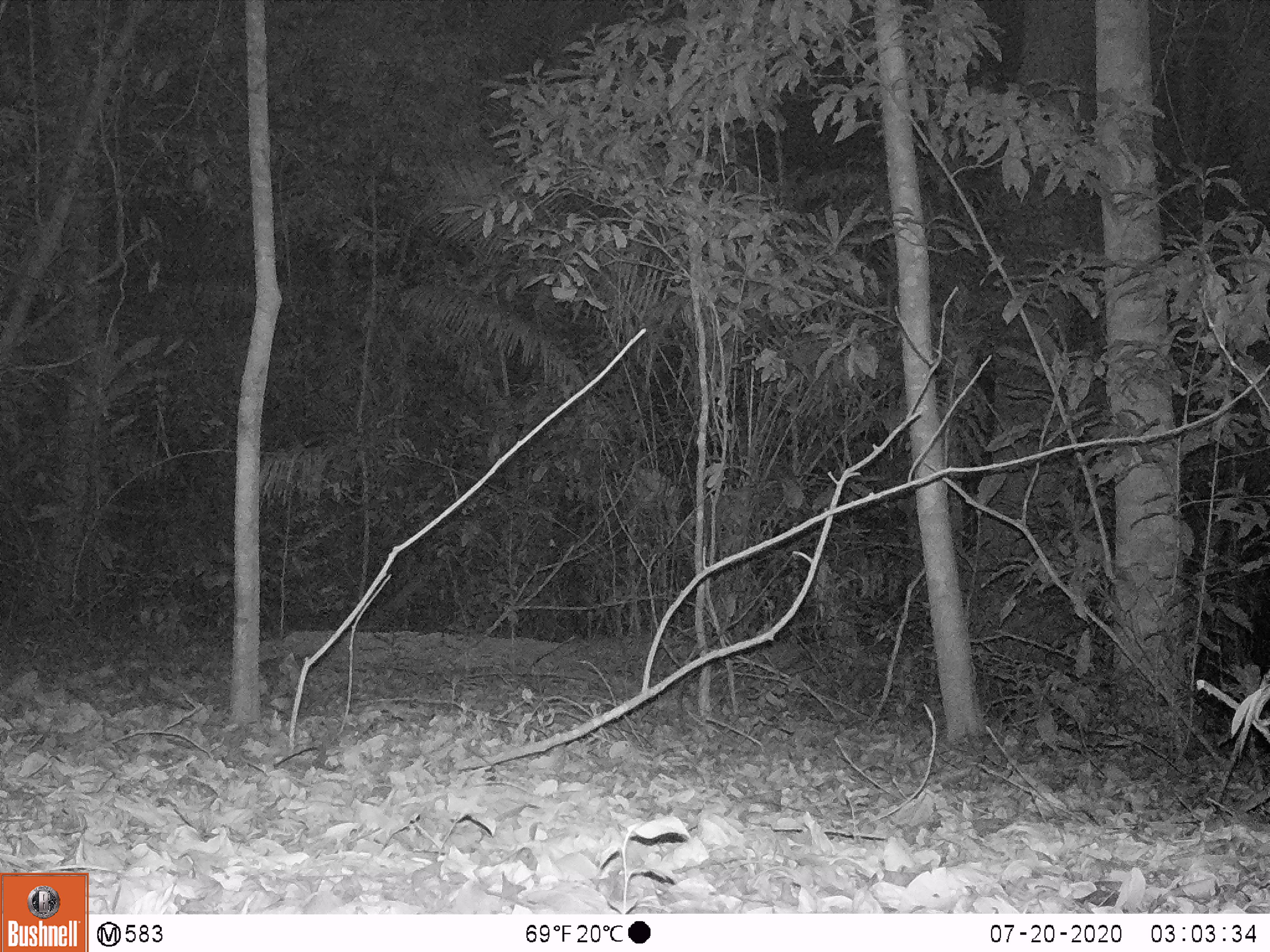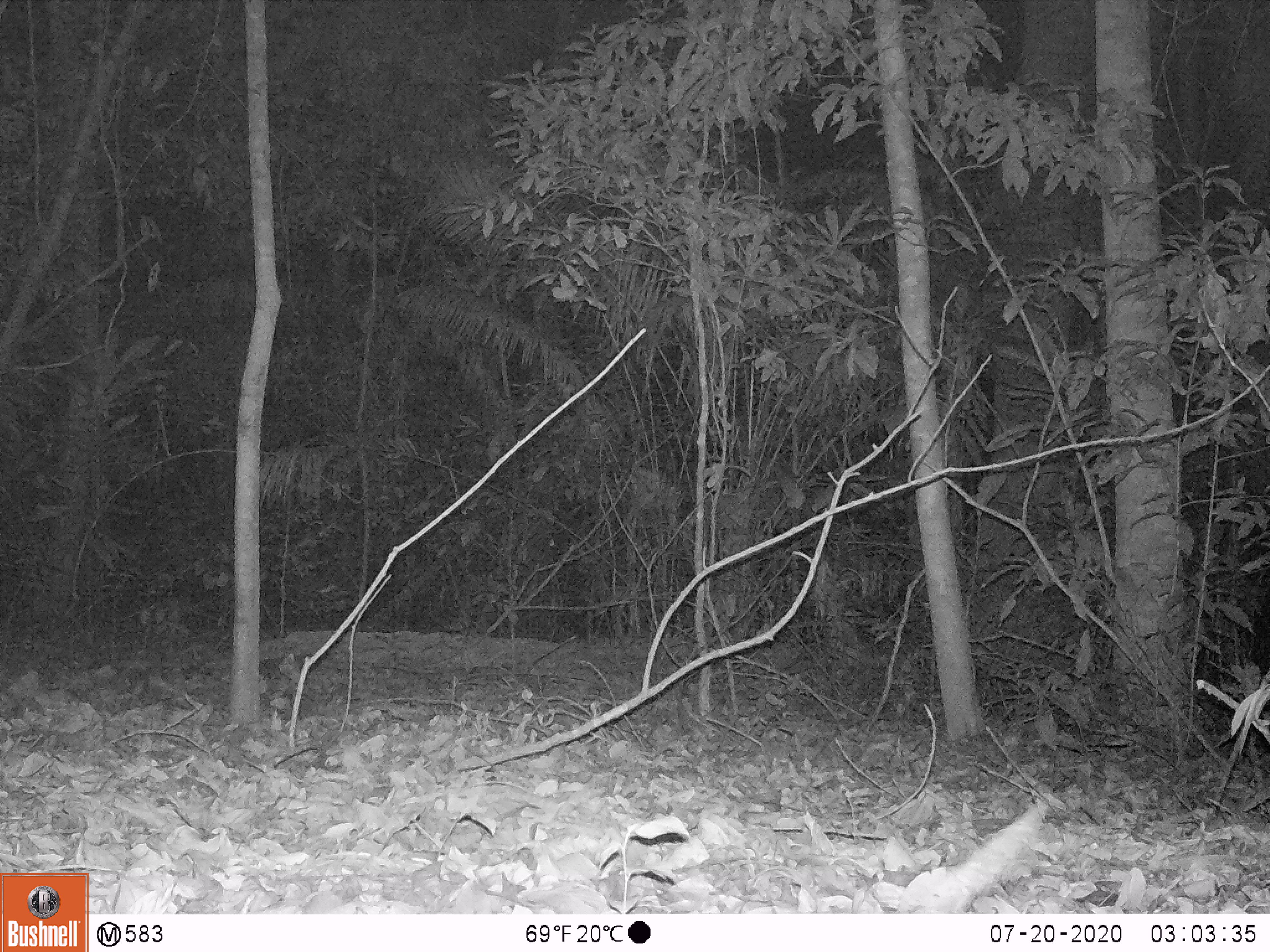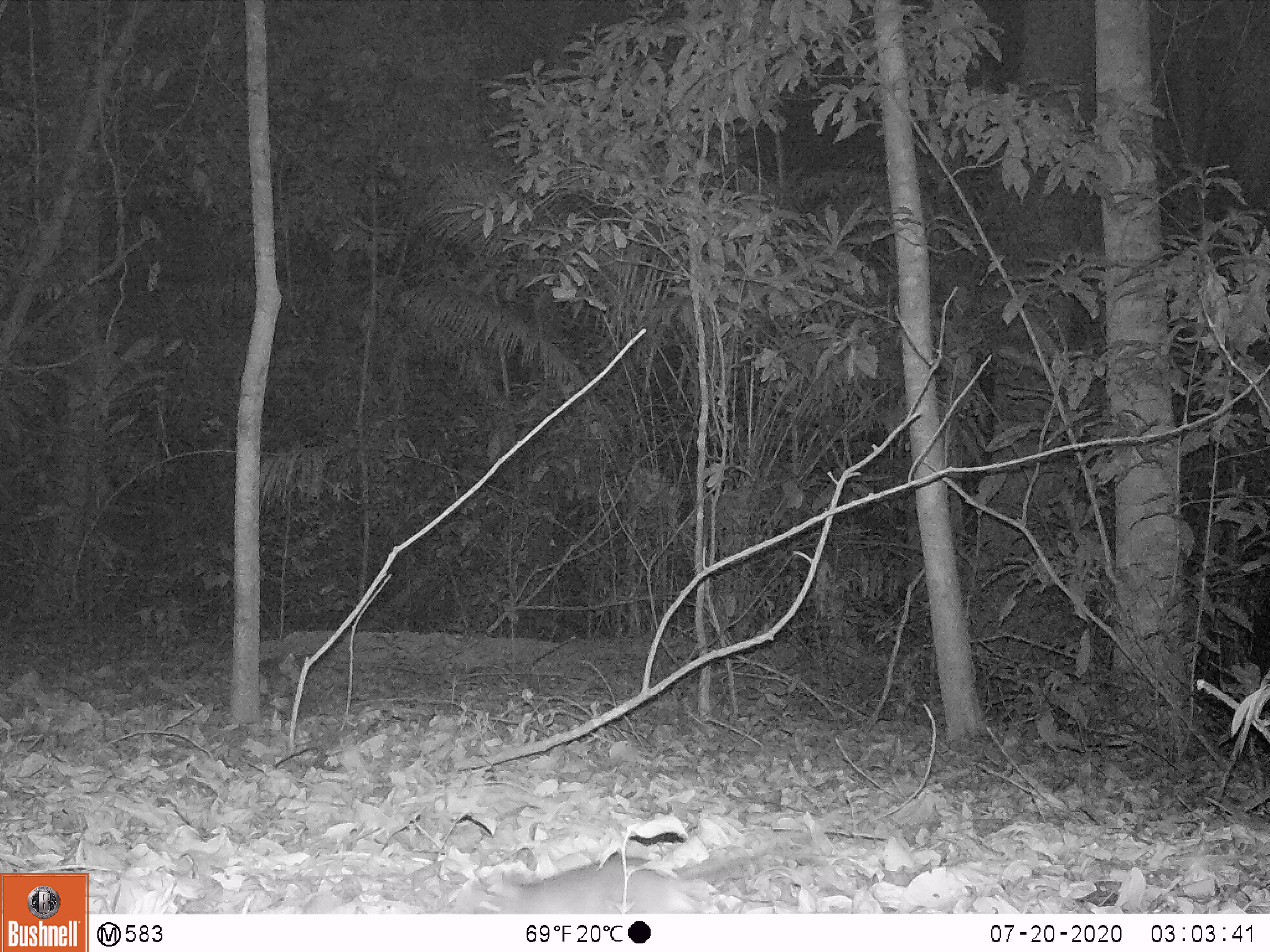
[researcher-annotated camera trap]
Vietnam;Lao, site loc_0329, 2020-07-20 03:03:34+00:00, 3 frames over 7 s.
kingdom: Animalia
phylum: Chordata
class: Mammalia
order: Rodentia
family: Muridae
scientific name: Muridae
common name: old-world mice and rats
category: unidentified murid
Unidentified murid (old-world mice and rats) (Muridae). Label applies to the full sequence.